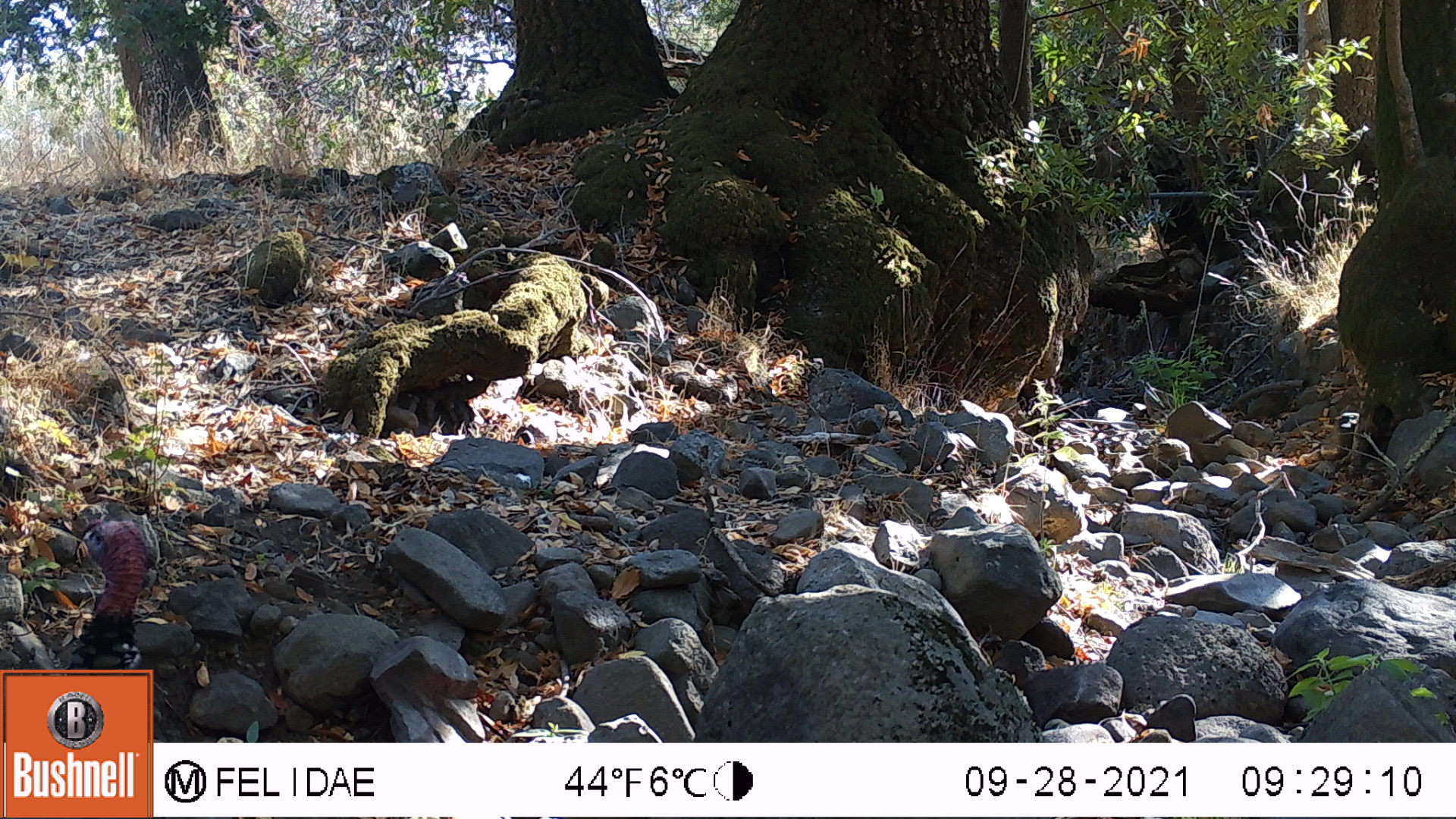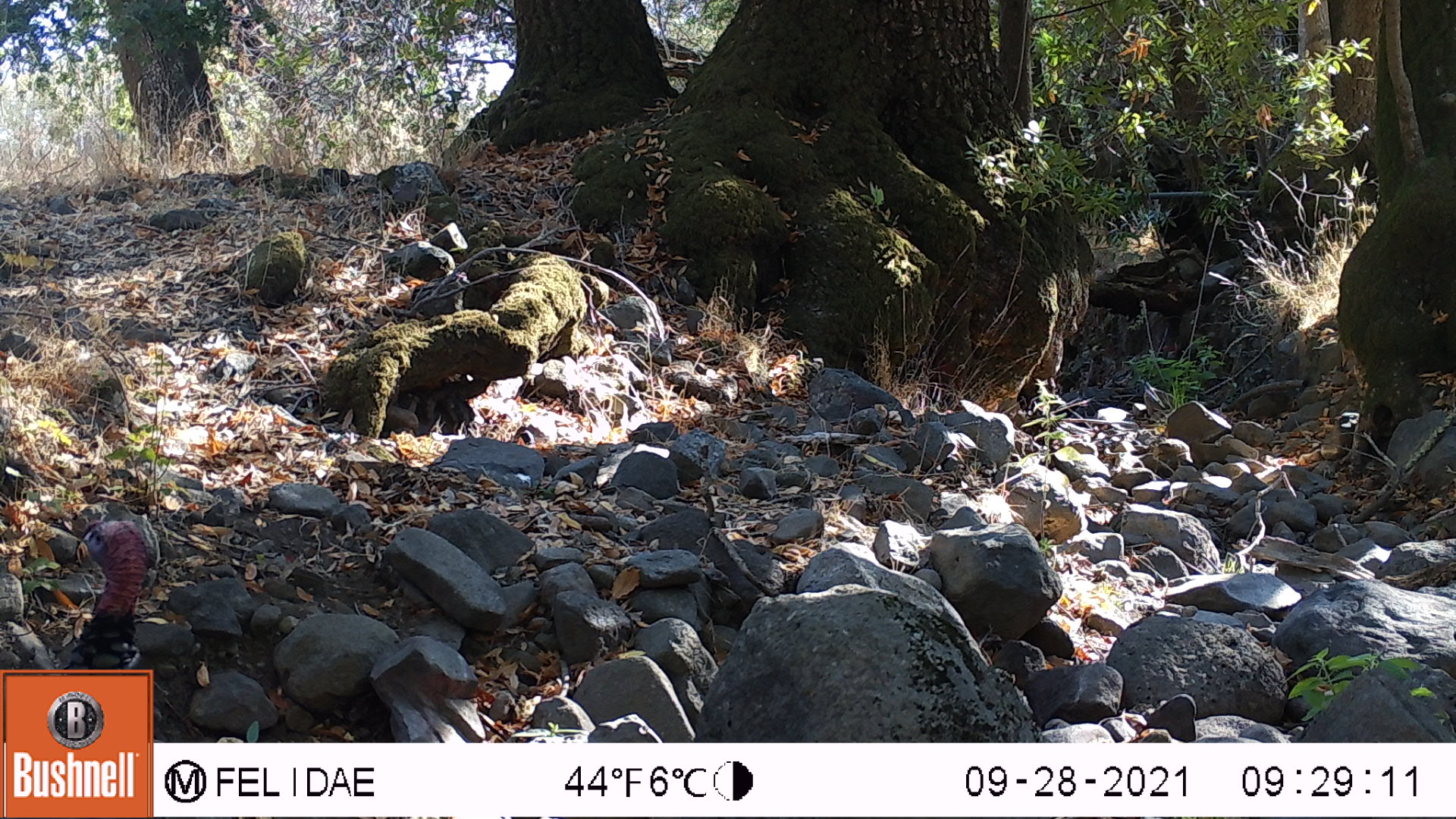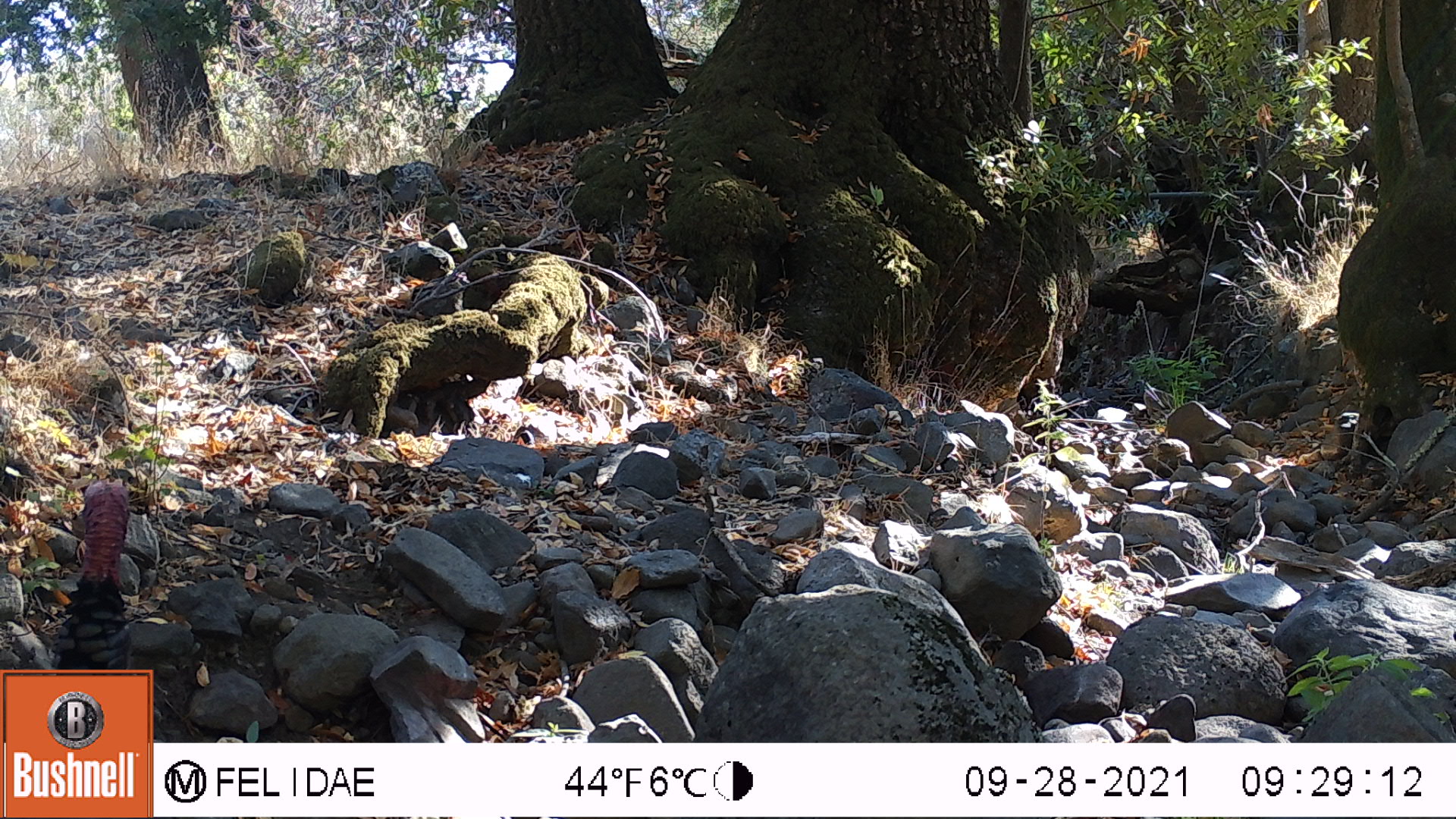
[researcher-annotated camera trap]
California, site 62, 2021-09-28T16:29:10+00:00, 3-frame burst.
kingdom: Animalia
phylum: Chordata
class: Aves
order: Galliformes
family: Phasianidae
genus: Meleagris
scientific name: Meleagris gallopavo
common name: turkey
Turkey (Meleagris gallopavo).